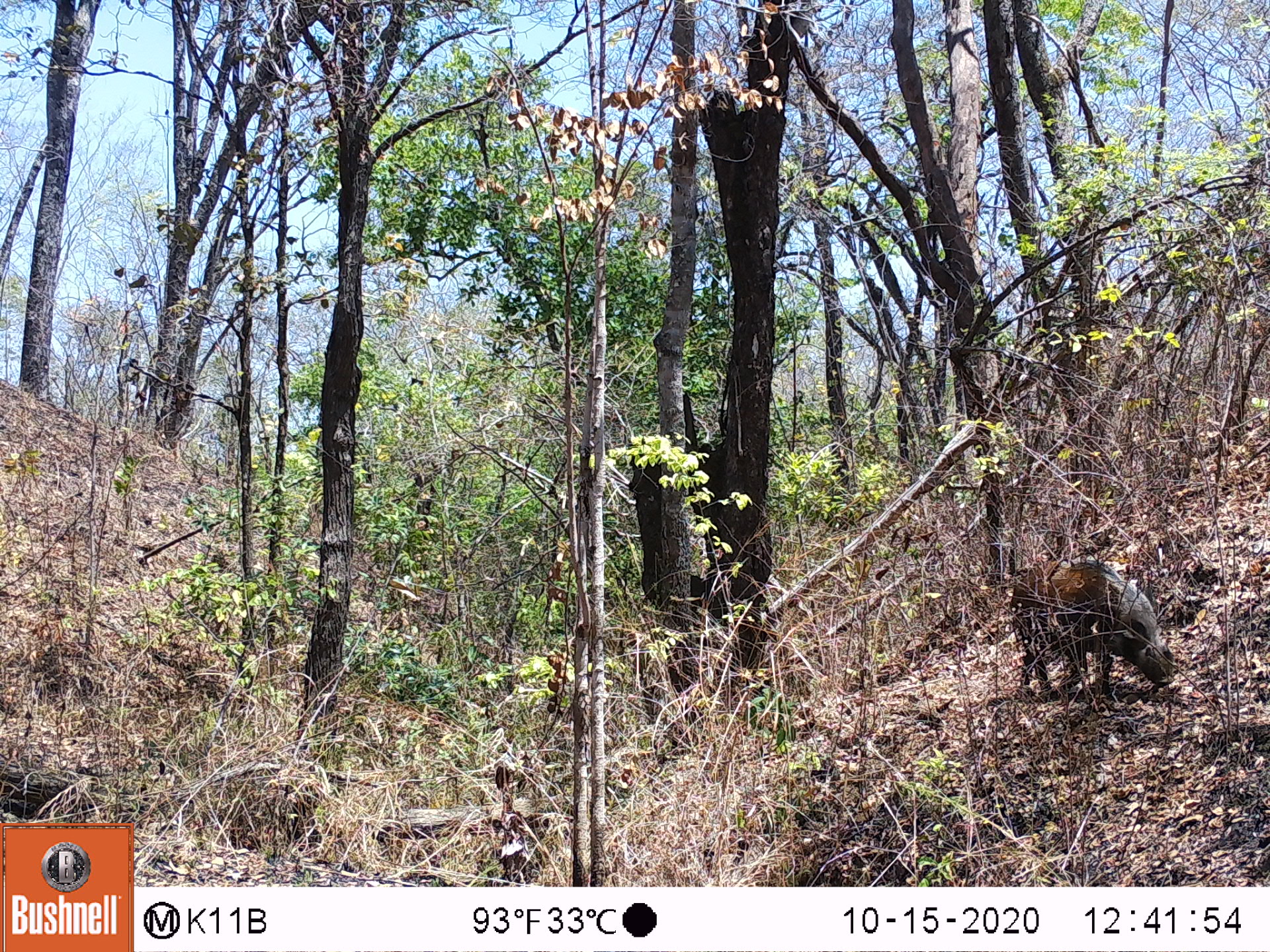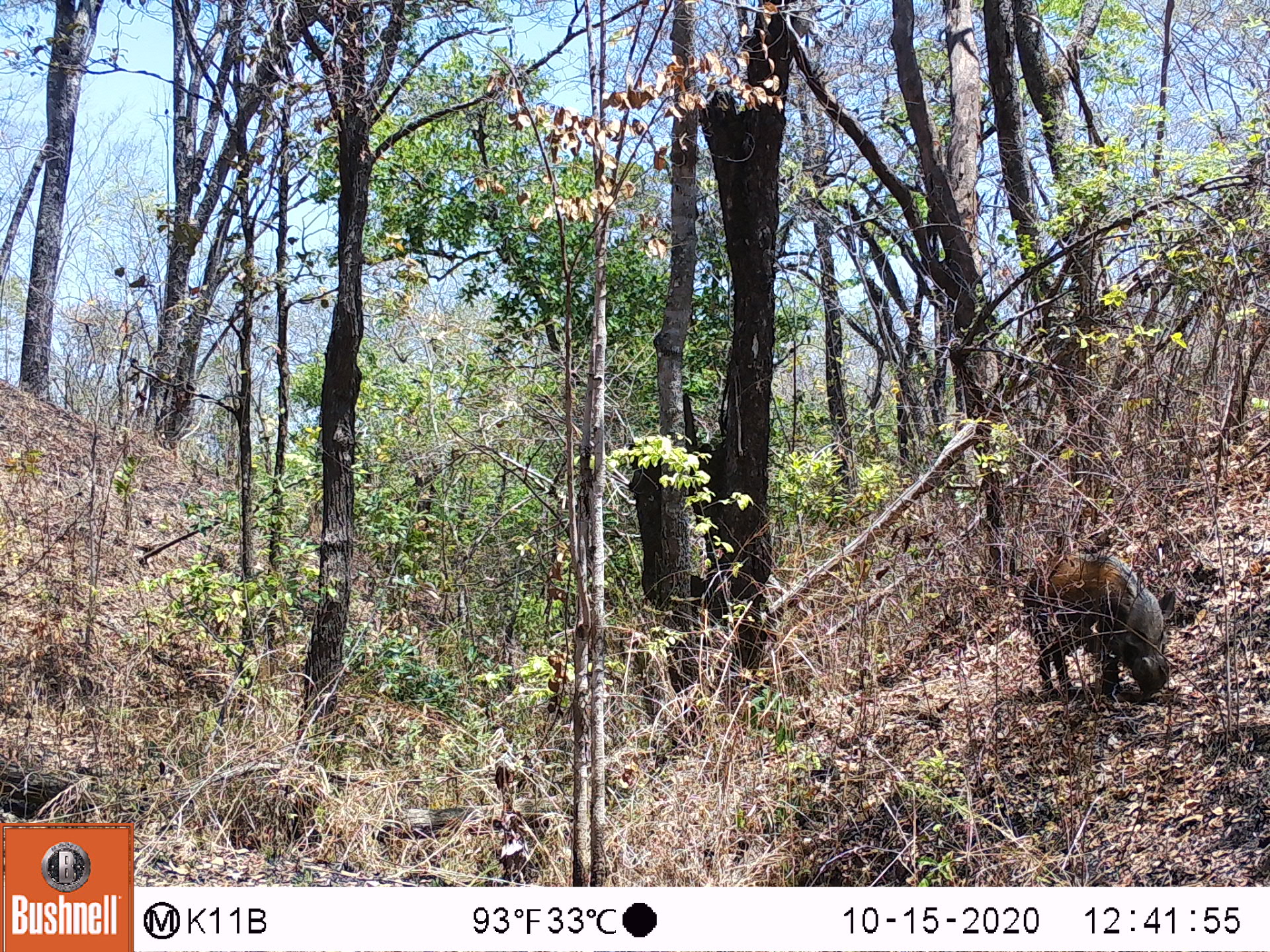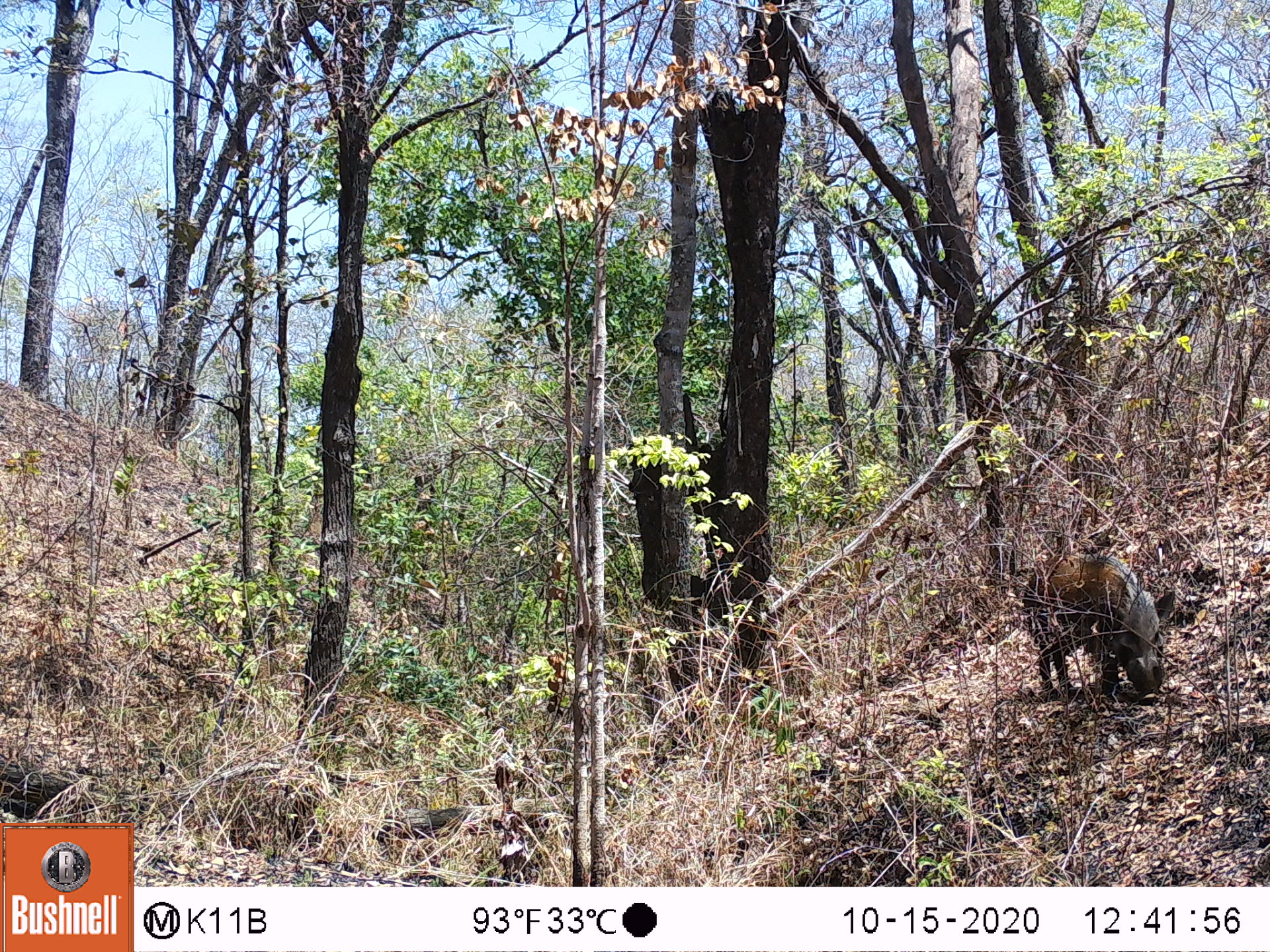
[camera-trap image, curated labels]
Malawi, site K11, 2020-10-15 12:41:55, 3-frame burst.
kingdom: Animalia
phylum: Chordata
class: Mammalia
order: Artiodactyla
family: Suidae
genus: Potamochoerus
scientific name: Potamochoerus larvatus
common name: bushpig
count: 1